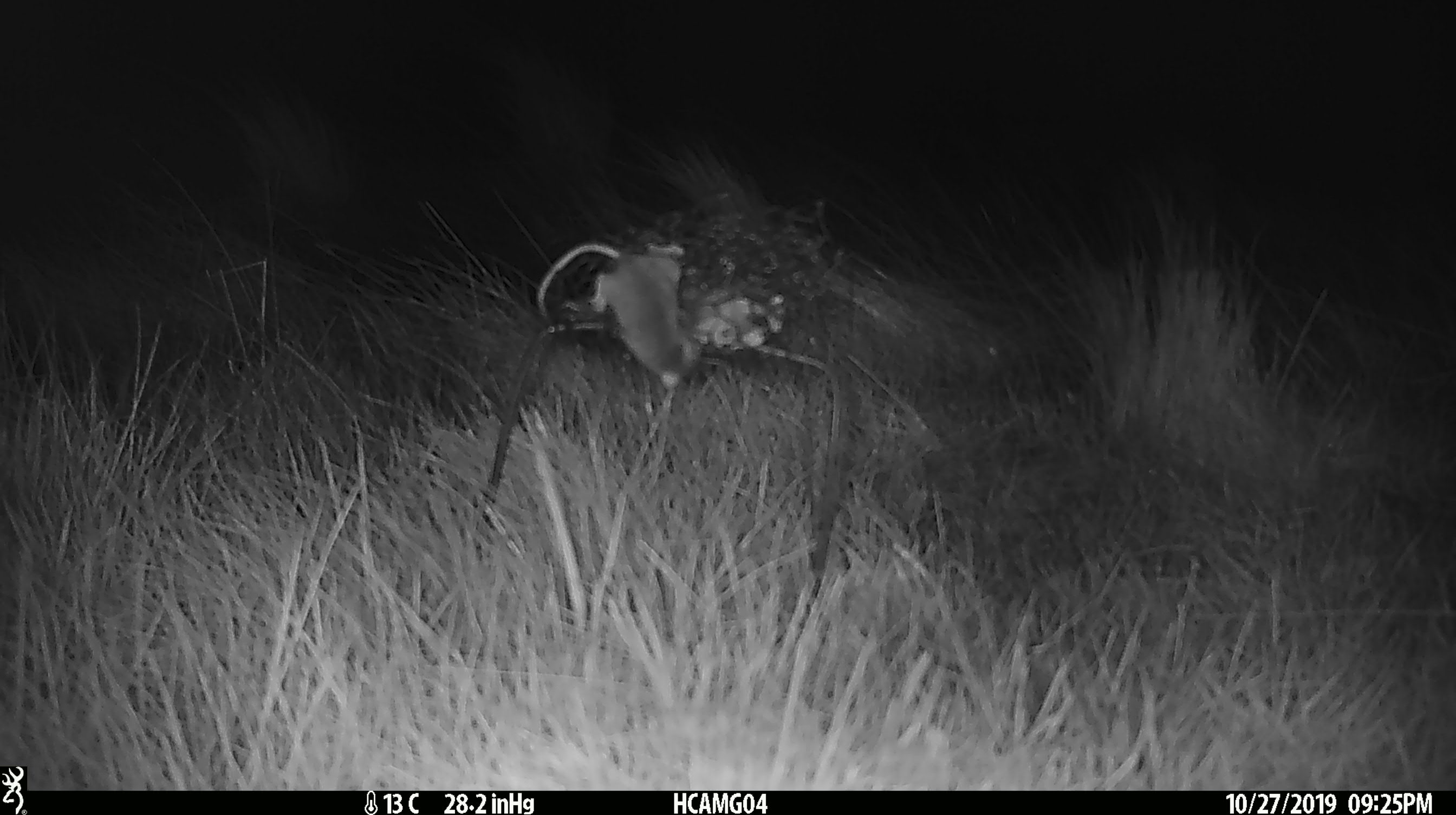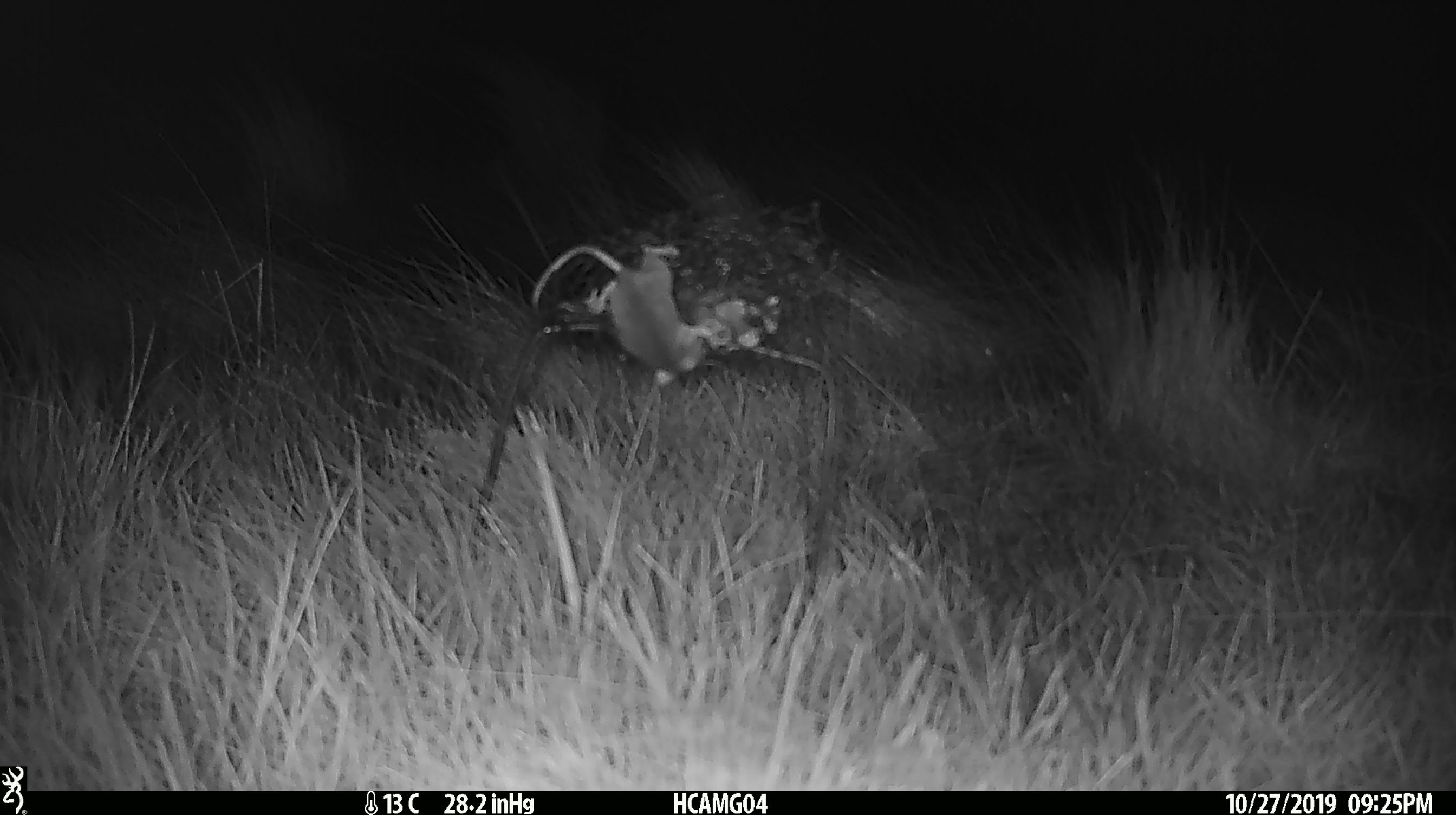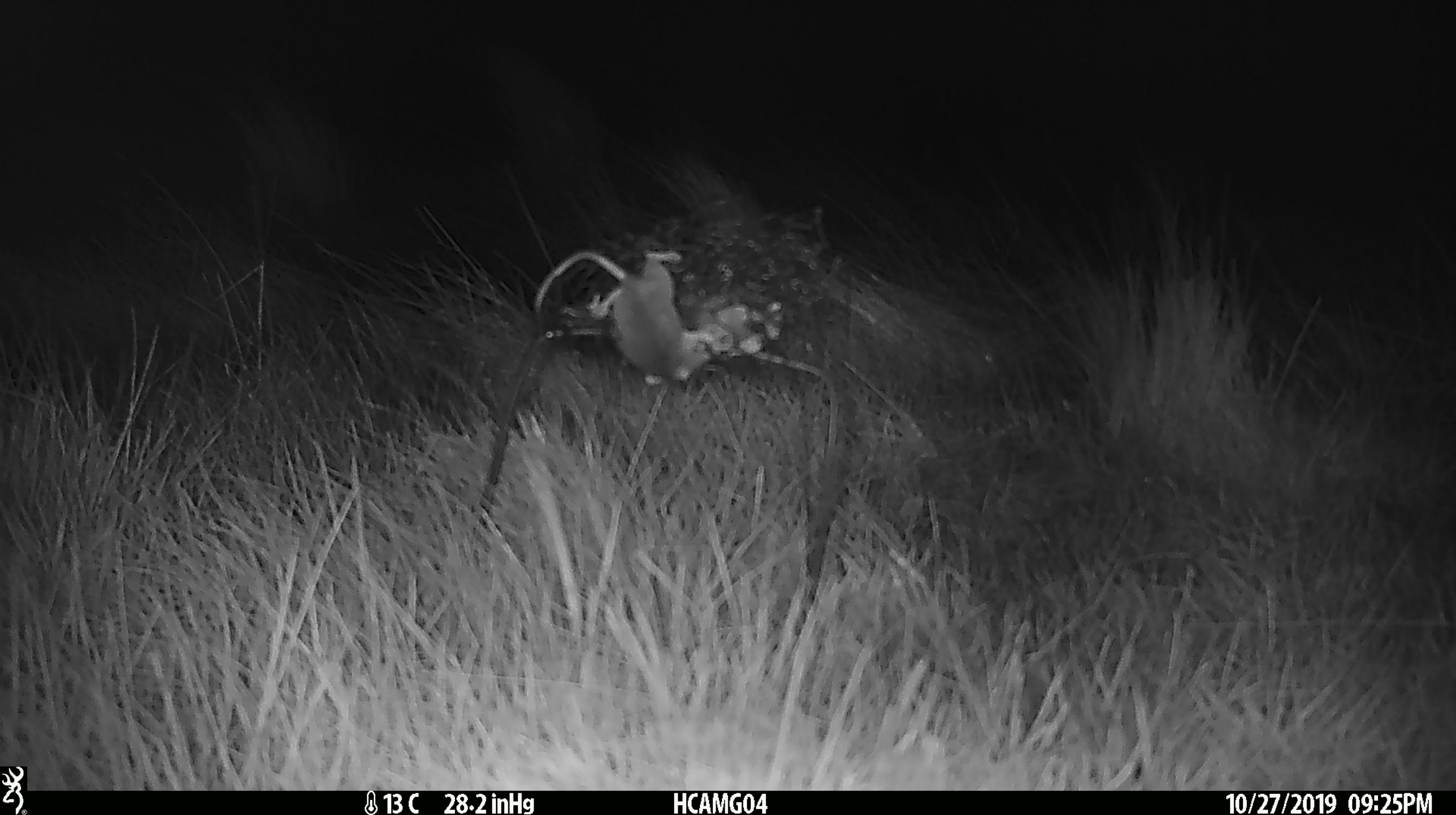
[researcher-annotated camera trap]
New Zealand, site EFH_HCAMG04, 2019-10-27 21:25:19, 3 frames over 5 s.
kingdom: Animalia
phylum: Chordata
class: Mammalia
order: Rodentia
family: Muridae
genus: Mus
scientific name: Mus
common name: mouse